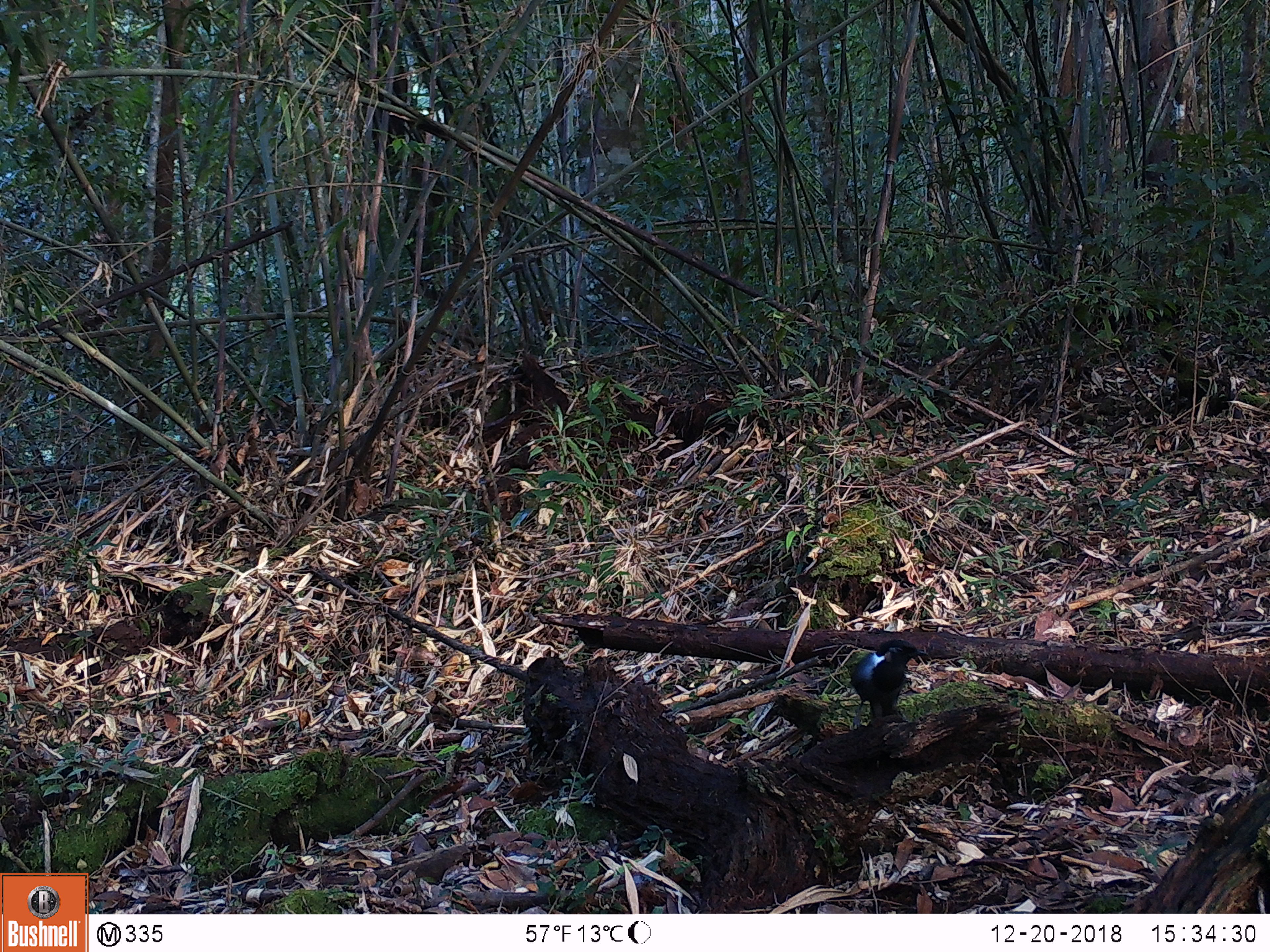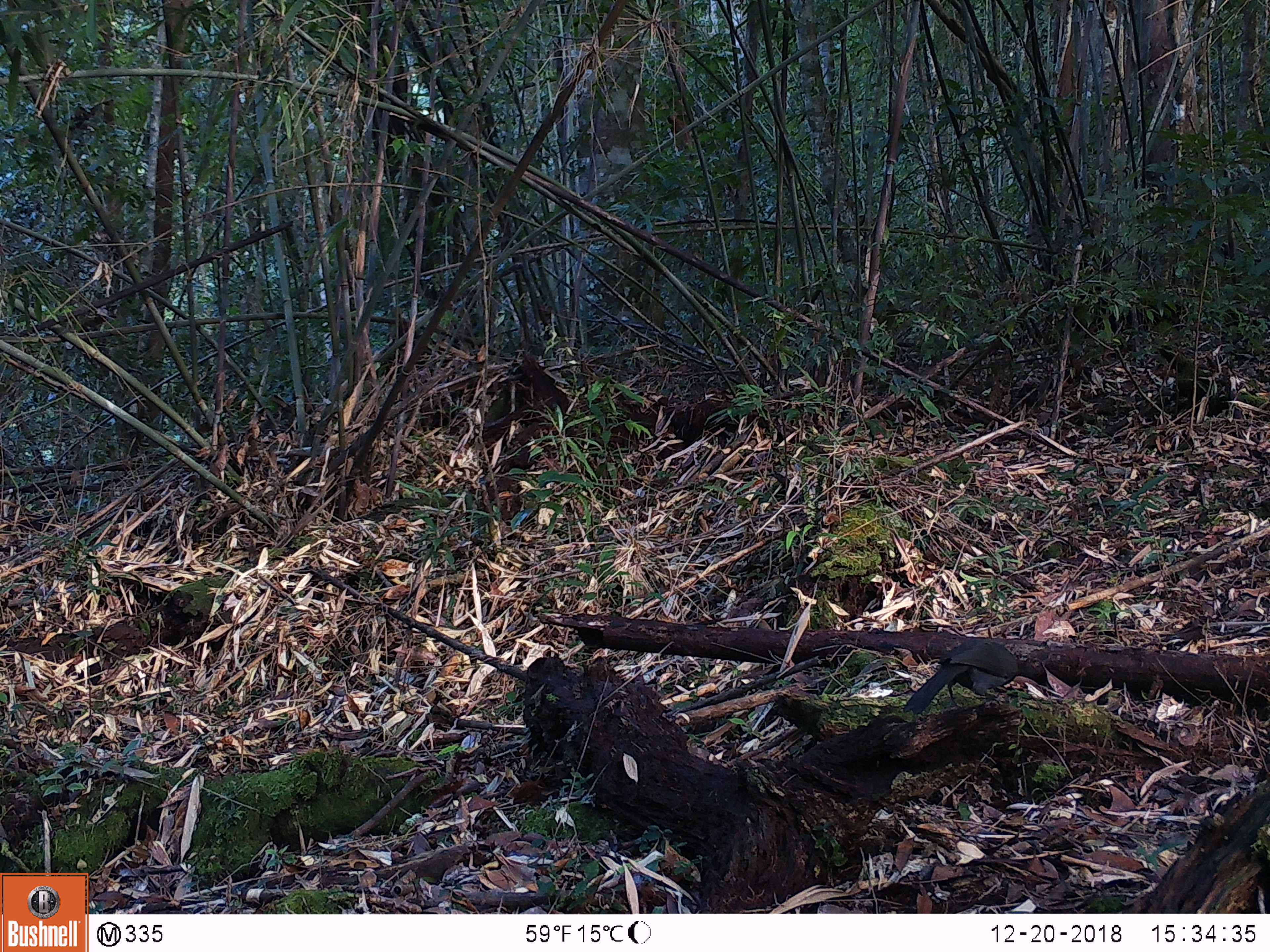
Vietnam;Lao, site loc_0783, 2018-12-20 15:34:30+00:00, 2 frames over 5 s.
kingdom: Animalia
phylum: Chordata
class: Aves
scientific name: Aves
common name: bird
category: unidentified bird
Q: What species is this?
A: Unidentified bird (bird) (Aves).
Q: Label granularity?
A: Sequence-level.